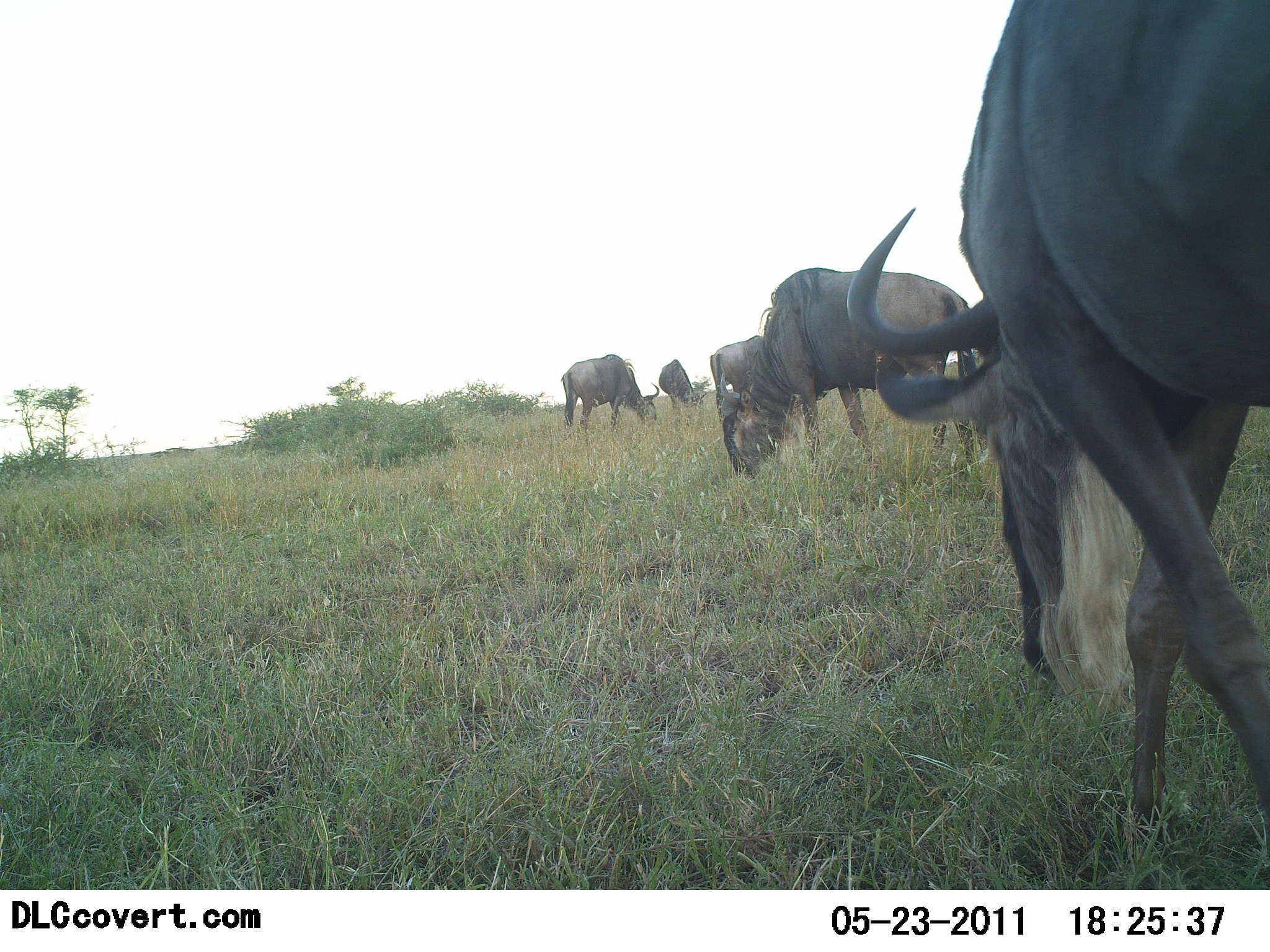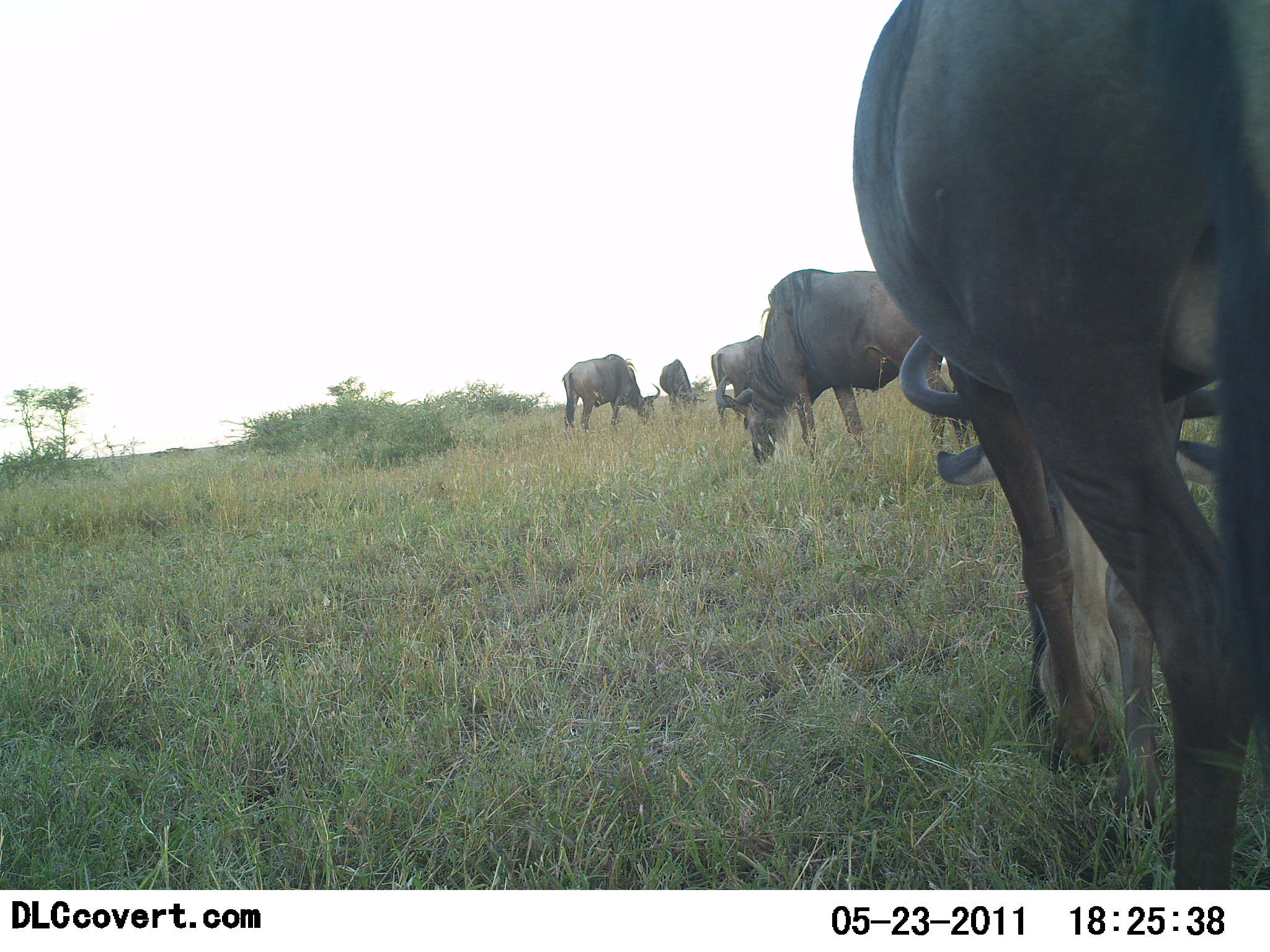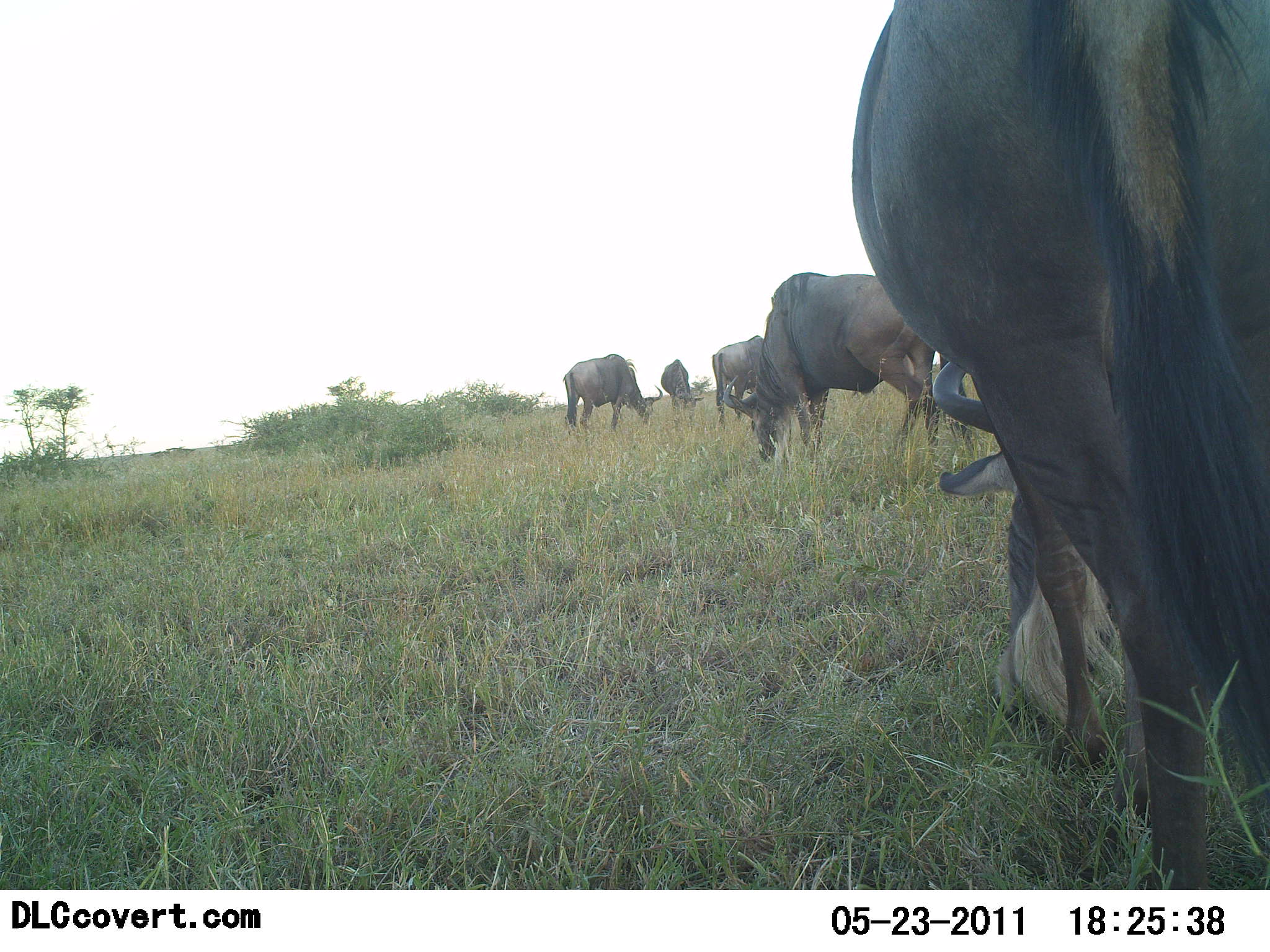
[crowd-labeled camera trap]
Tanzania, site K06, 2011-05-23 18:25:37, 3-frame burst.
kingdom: Animalia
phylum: Chordata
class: Mammalia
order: Artiodactyla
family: Bovidae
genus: Connochaetes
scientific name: Connochaetes taurinus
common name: blue wildebeest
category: wildebeest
Wildebeest (blue wildebeest) (Connochaetes taurinus), count 5. Behavior (volunteer vote fractions): standing 30%, resting 0%, moving 10%, interacting 0%. Young present (vote fraction): 0%. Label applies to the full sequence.